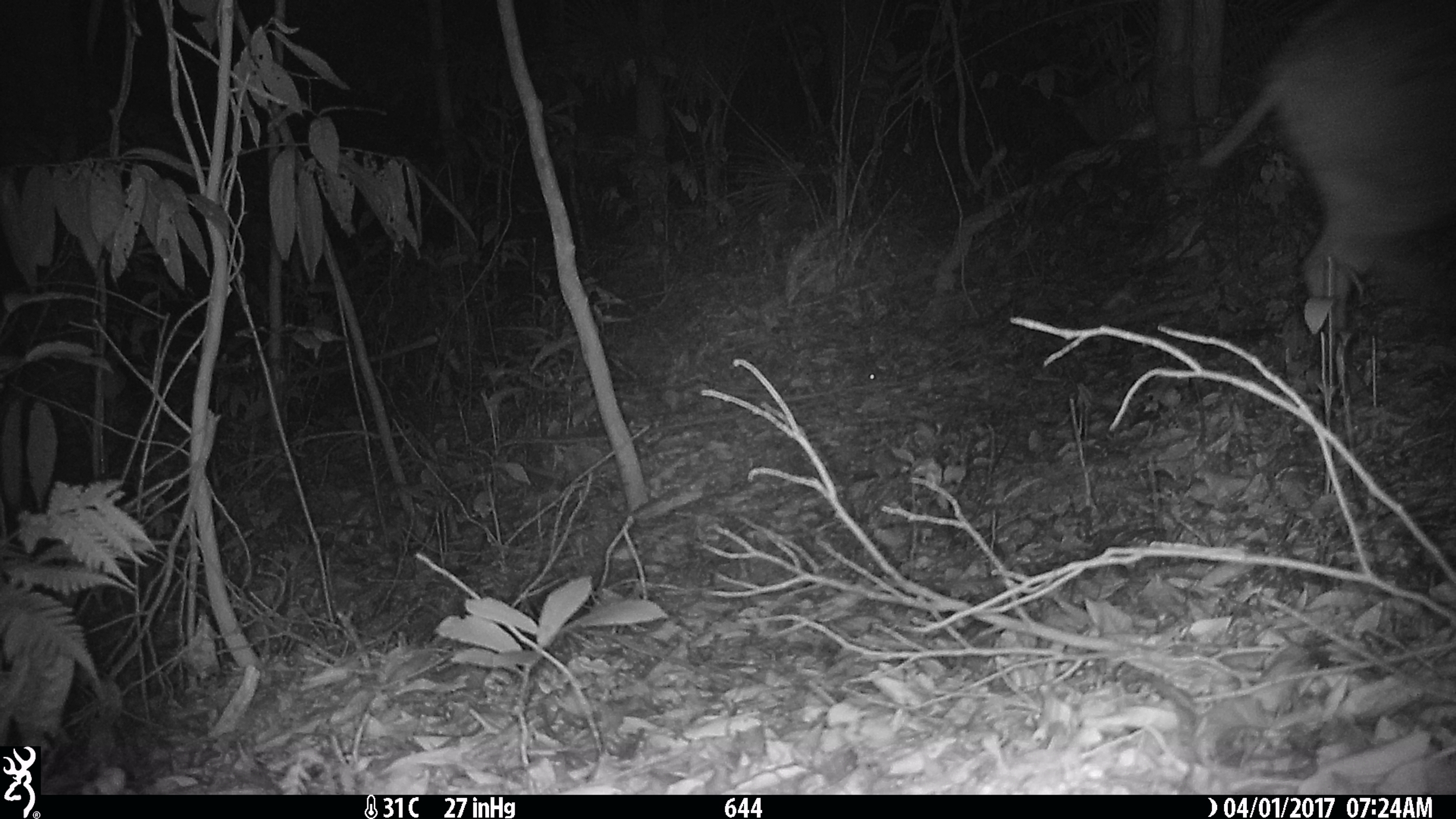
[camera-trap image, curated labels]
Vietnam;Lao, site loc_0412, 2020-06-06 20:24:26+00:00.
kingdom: Animalia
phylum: Chordata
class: Mammalia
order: Artiodactyla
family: Suidae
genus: Sus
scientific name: Sus scrofa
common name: eurasian wild pig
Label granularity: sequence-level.